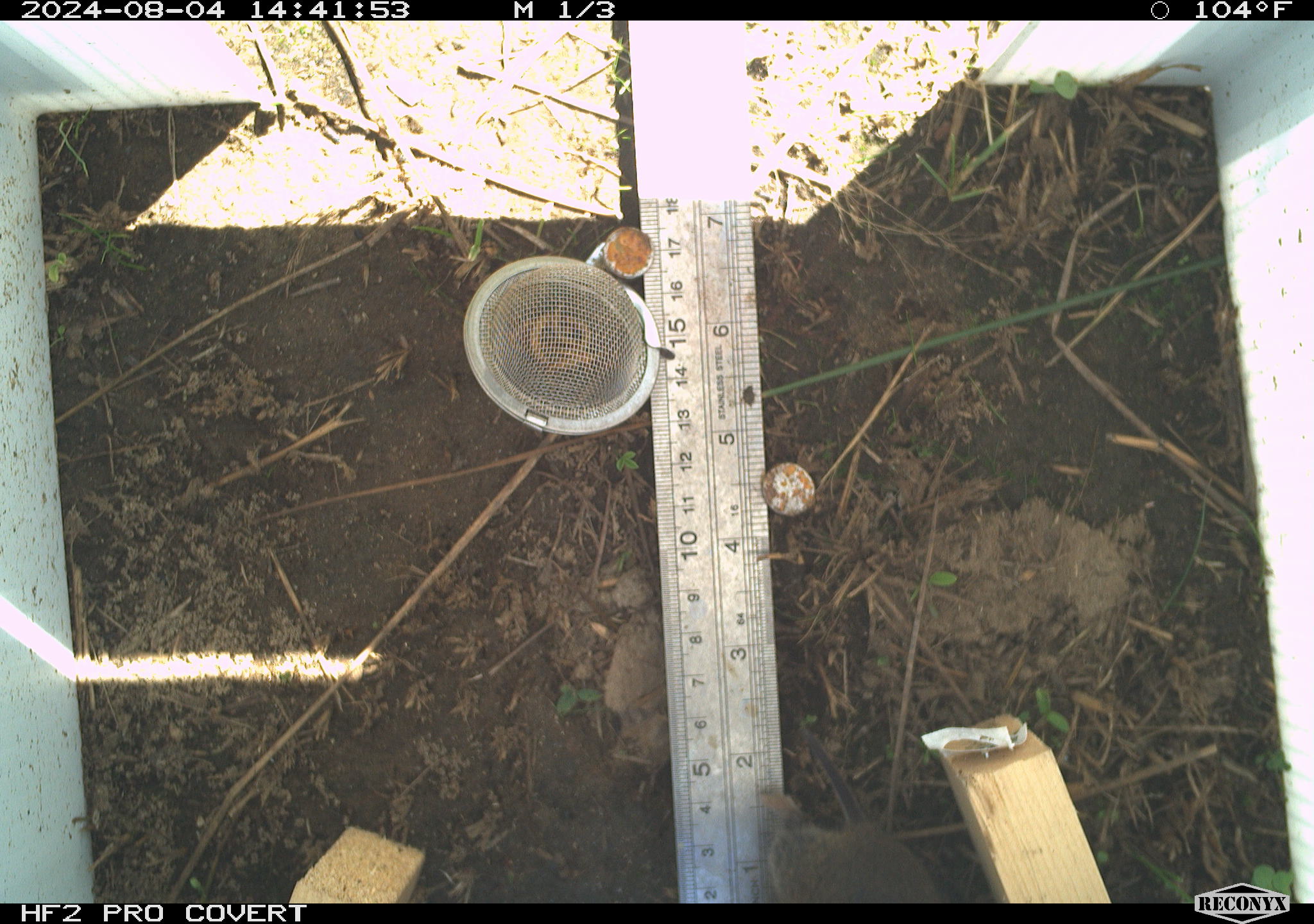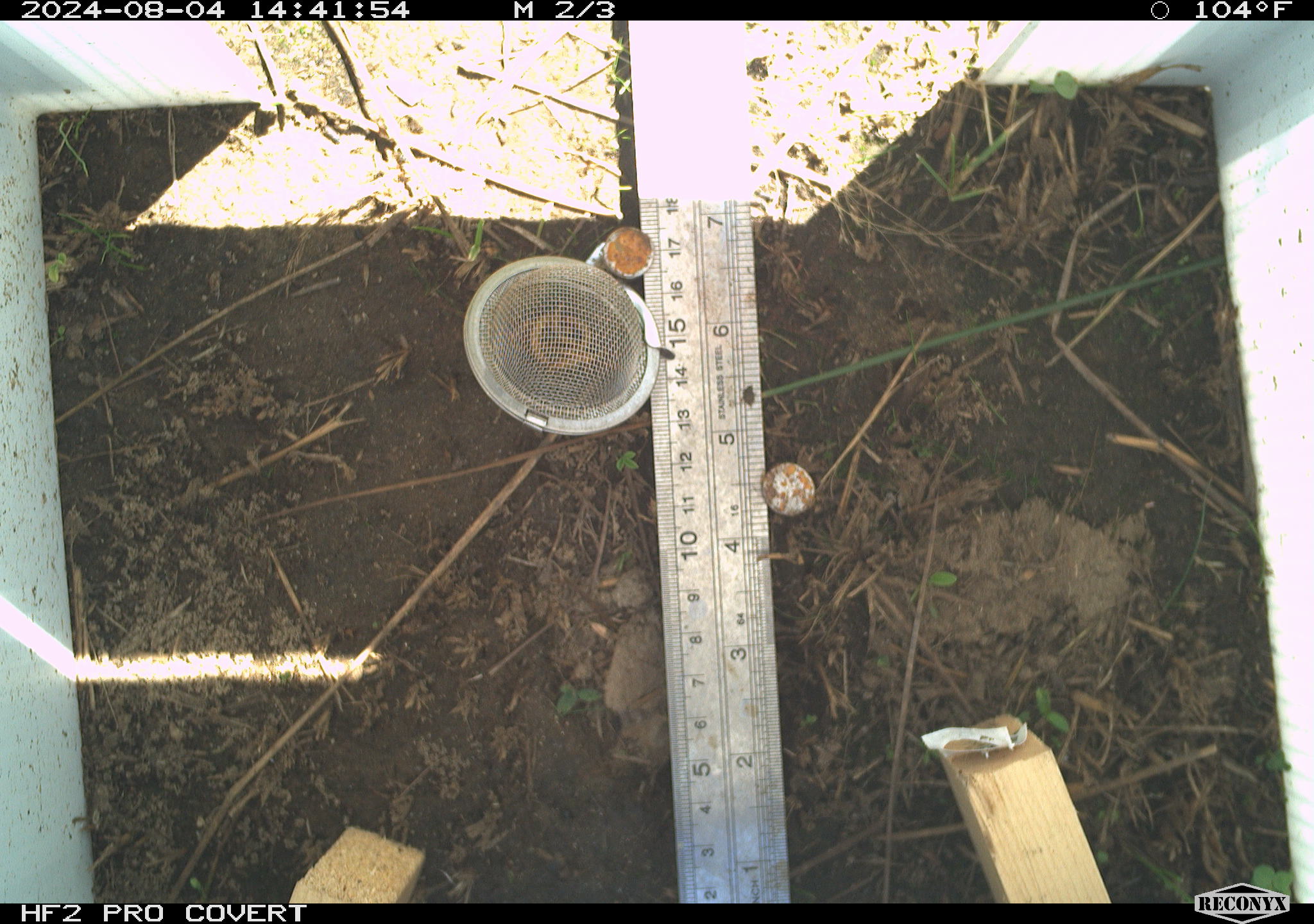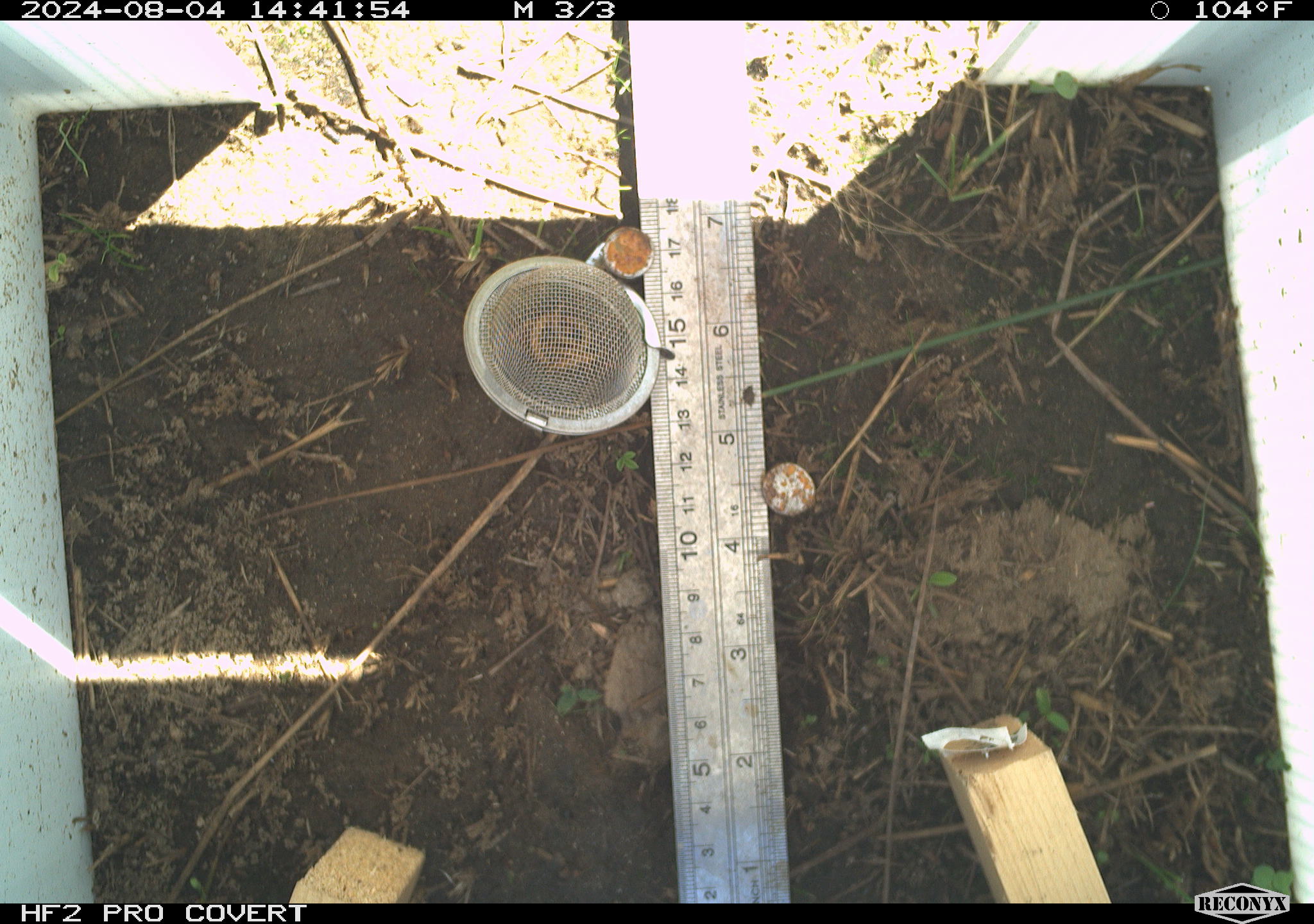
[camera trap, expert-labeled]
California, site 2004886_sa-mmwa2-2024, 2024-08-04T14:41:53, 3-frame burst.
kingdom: Animalia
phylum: Chordata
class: Mammalia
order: Eulipotyphla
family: Soricidae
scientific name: Soricidae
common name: shrews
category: soricidae family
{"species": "soricidae family (shrews) (Soricidae)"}